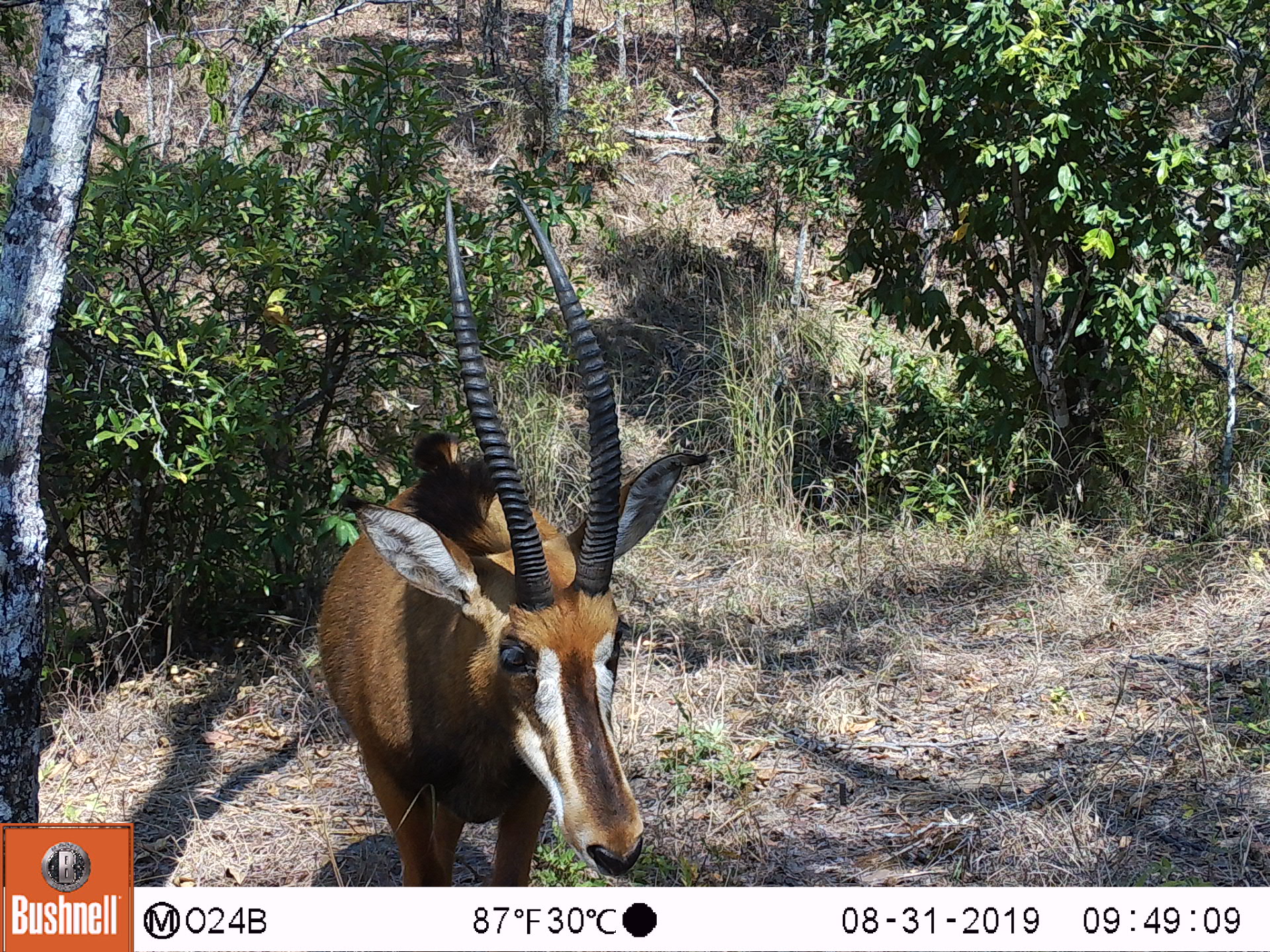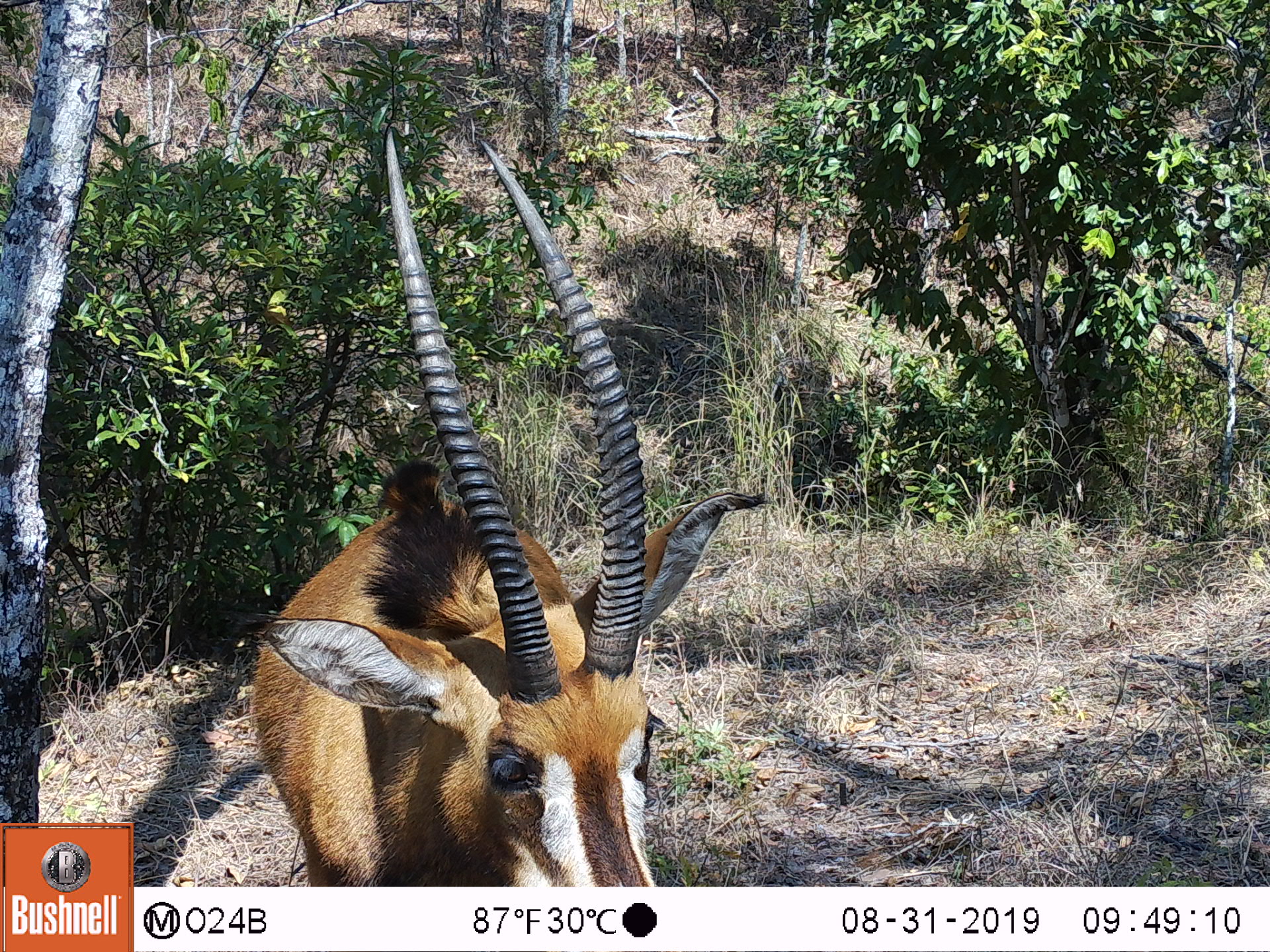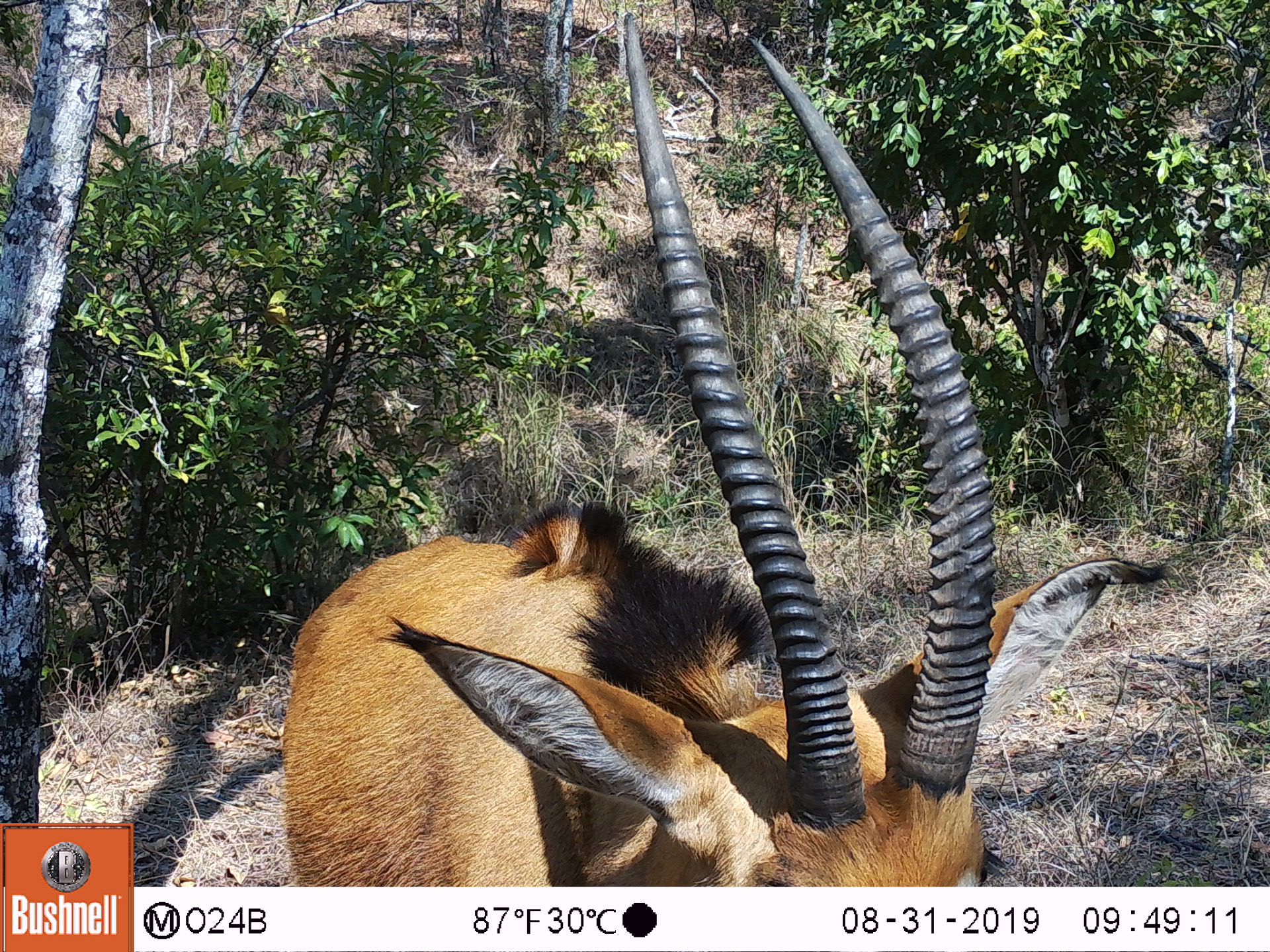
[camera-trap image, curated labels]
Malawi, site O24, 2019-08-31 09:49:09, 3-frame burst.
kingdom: Animalia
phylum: Chordata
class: Mammalia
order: Artiodactyla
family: Bovidae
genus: Hippotragus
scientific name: Hippotragus niger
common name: sable antelope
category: sable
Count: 1.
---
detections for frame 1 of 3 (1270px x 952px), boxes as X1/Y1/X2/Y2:
sable: 316/183/713/884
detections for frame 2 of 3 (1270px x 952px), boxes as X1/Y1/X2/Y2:
sable: 245/110/773/884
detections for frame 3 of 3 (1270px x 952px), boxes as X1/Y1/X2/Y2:
sable: 269/12/1179/884